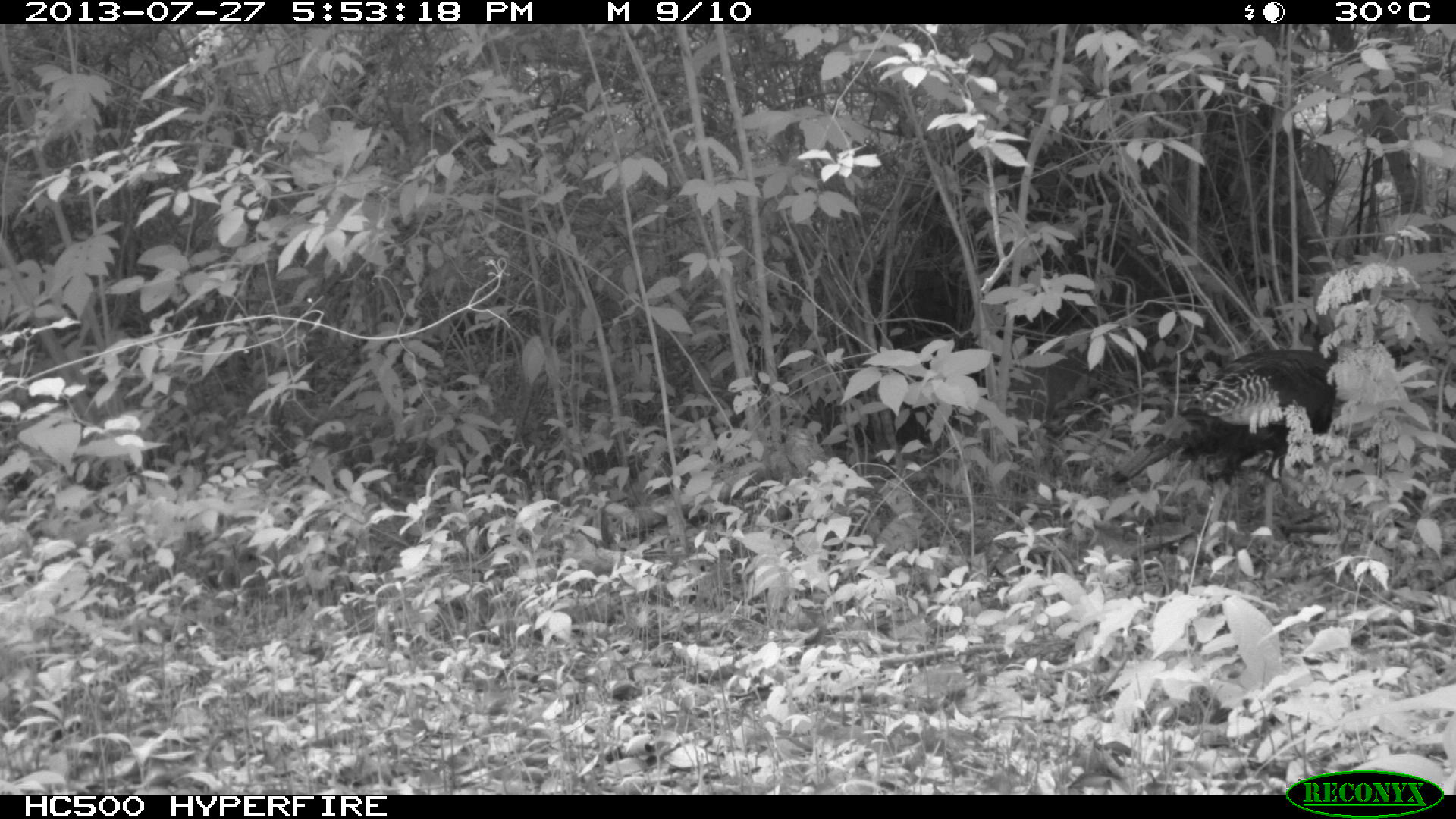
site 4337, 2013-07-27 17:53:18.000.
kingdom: Animalia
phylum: Chordata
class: Aves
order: Galliformes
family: Phasianidae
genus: Meleagris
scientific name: Meleagris ocellata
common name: ocellated turkey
Meleagris ocellata (ocellated turkey), count 1, sex female.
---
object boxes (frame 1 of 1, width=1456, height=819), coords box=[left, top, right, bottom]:
meleagris ocellata: box=[1105, 311, 1336, 545]